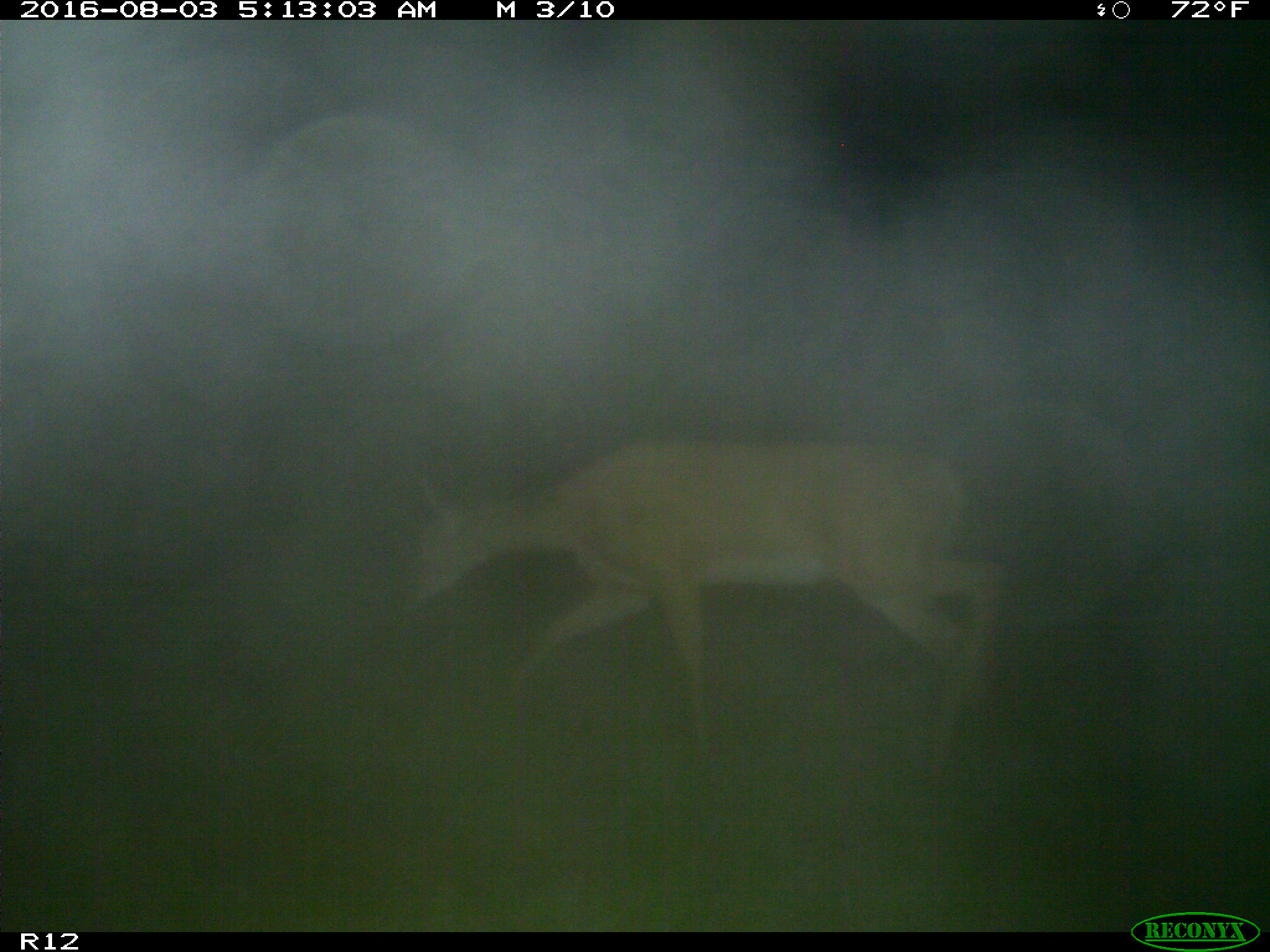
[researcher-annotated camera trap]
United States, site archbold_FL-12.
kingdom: Animalia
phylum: Chordata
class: Mammalia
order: Artiodactyla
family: Cervidae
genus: Odocoileus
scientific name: Odocoileus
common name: deer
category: unidentified deer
Unidentified deer (deer) (Odocoileus).